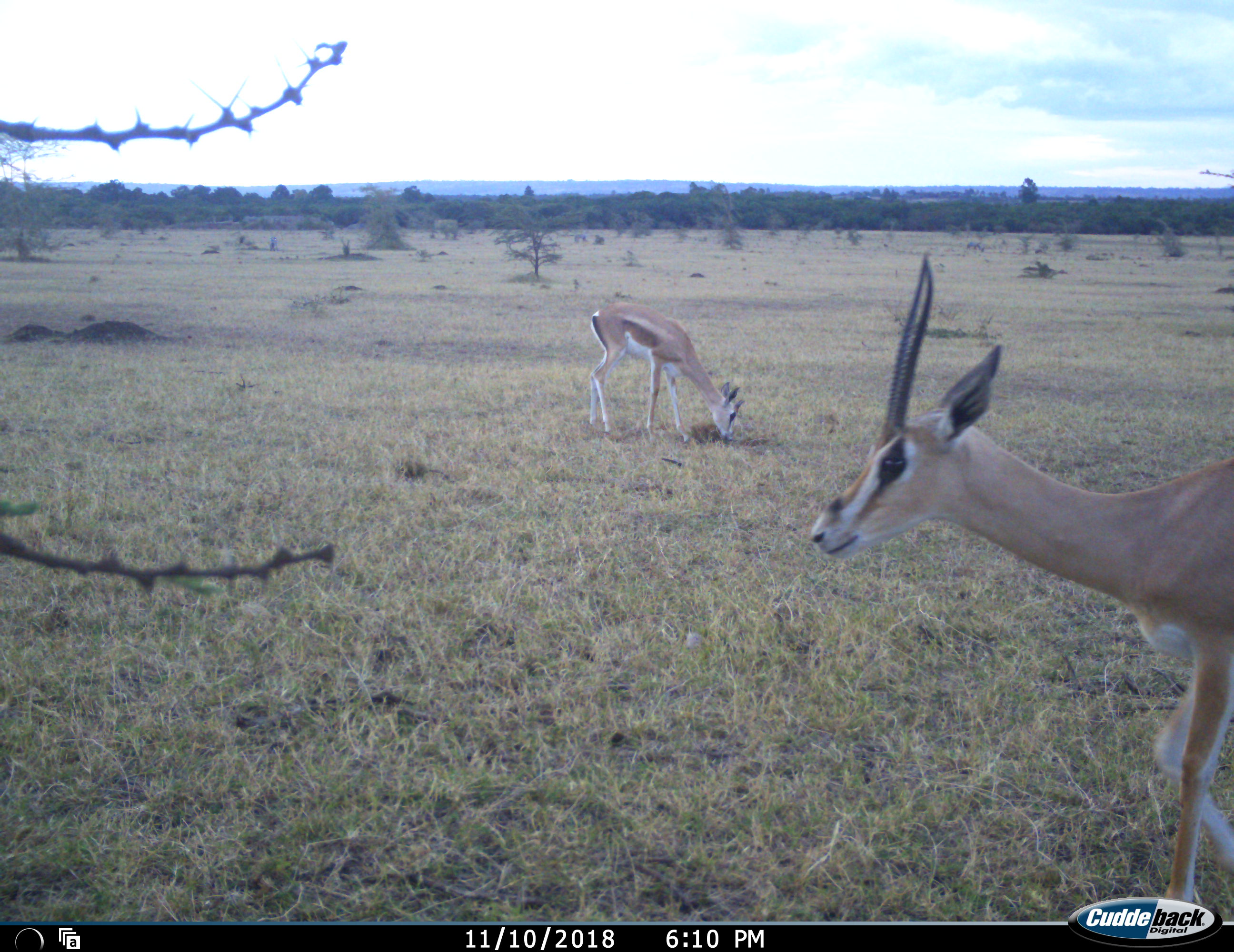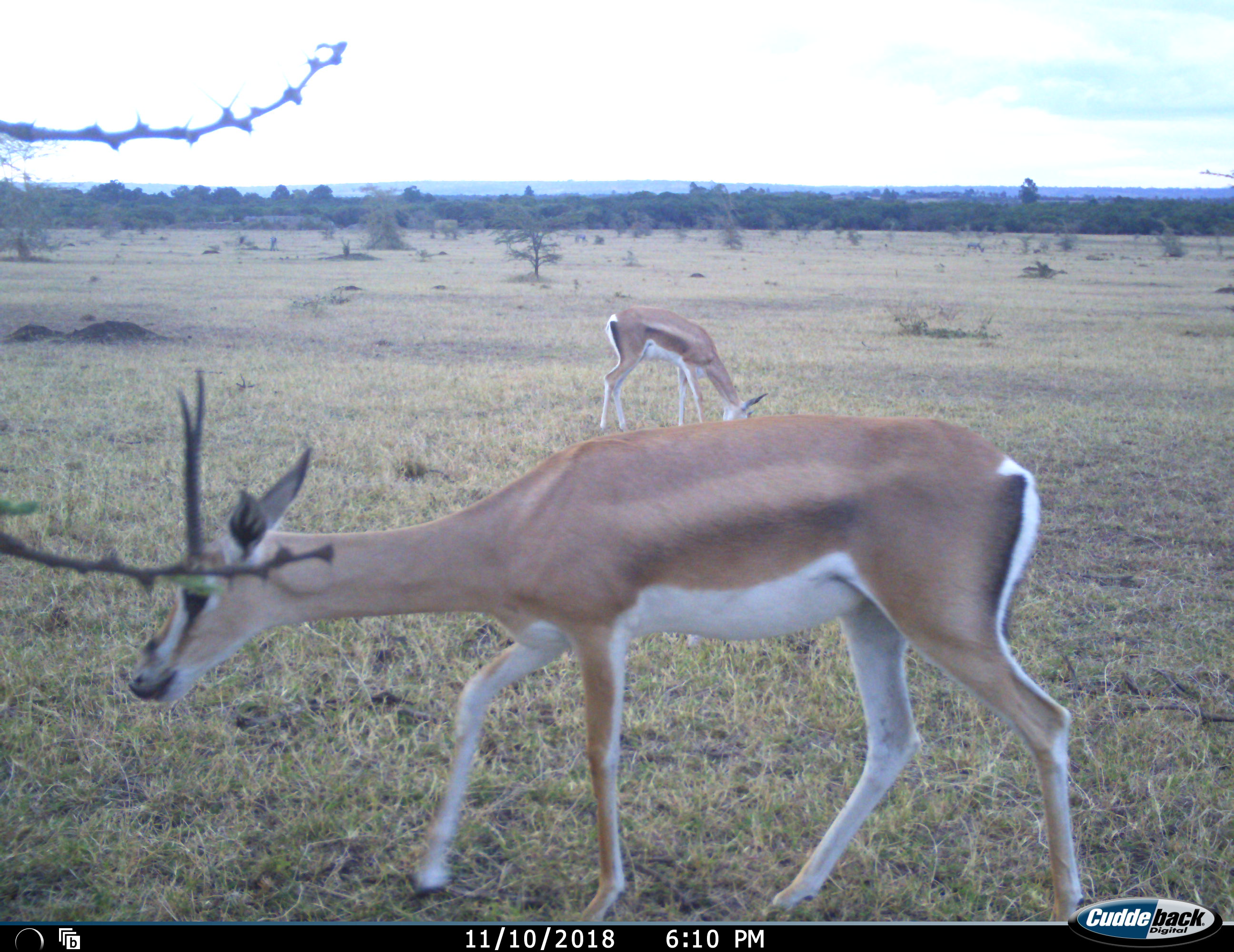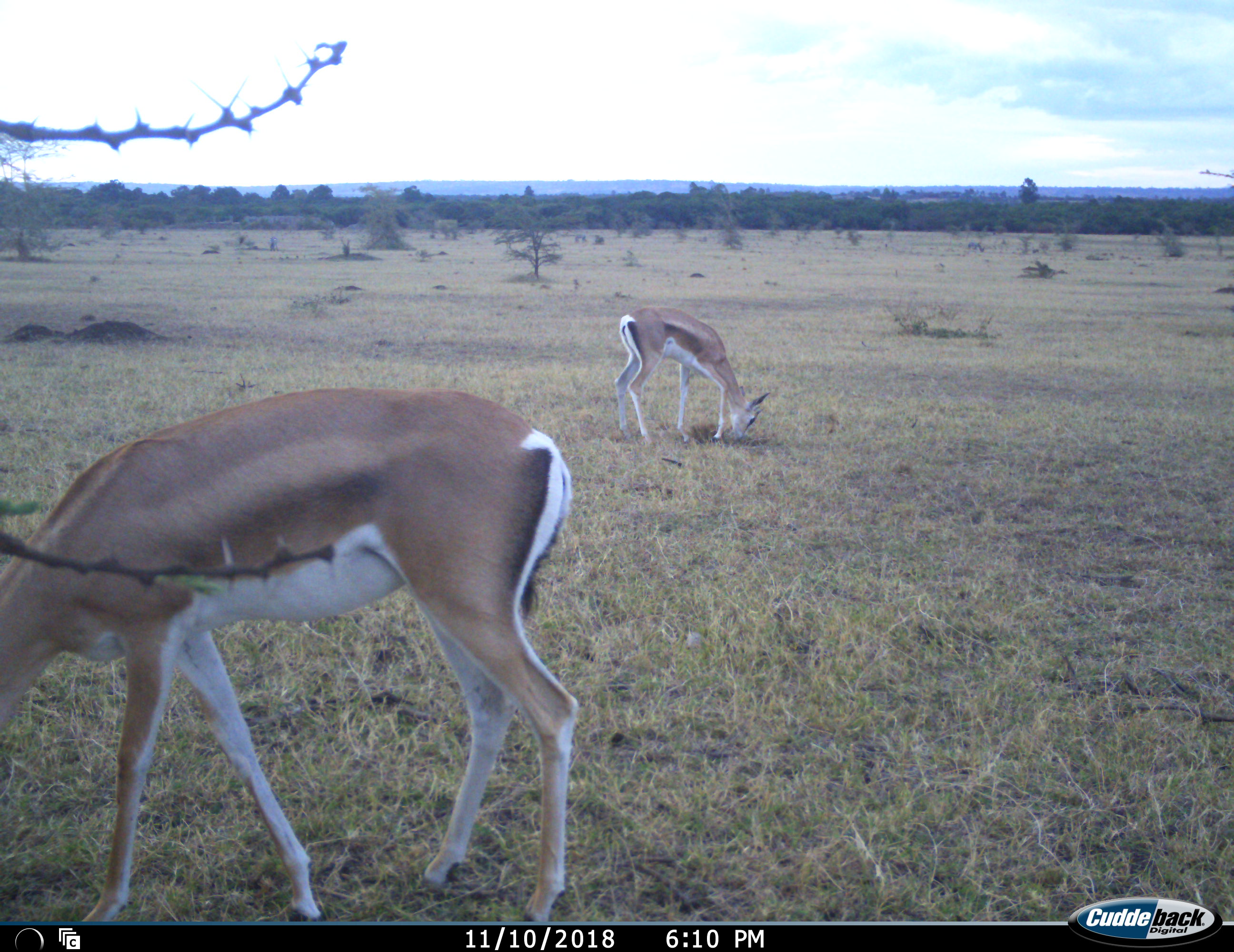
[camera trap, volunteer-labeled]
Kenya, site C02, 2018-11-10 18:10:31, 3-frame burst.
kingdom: Animalia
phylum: Chordata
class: Mammalia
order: Artiodactyla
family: Bovidae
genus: Nanger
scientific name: Nanger granti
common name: grant's gazelle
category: gazellegrants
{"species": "gazellegrants (grant's gazelle) (Nanger granti)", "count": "2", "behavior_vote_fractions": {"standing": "14%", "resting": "0%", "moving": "71%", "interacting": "0%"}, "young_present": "29%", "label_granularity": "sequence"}